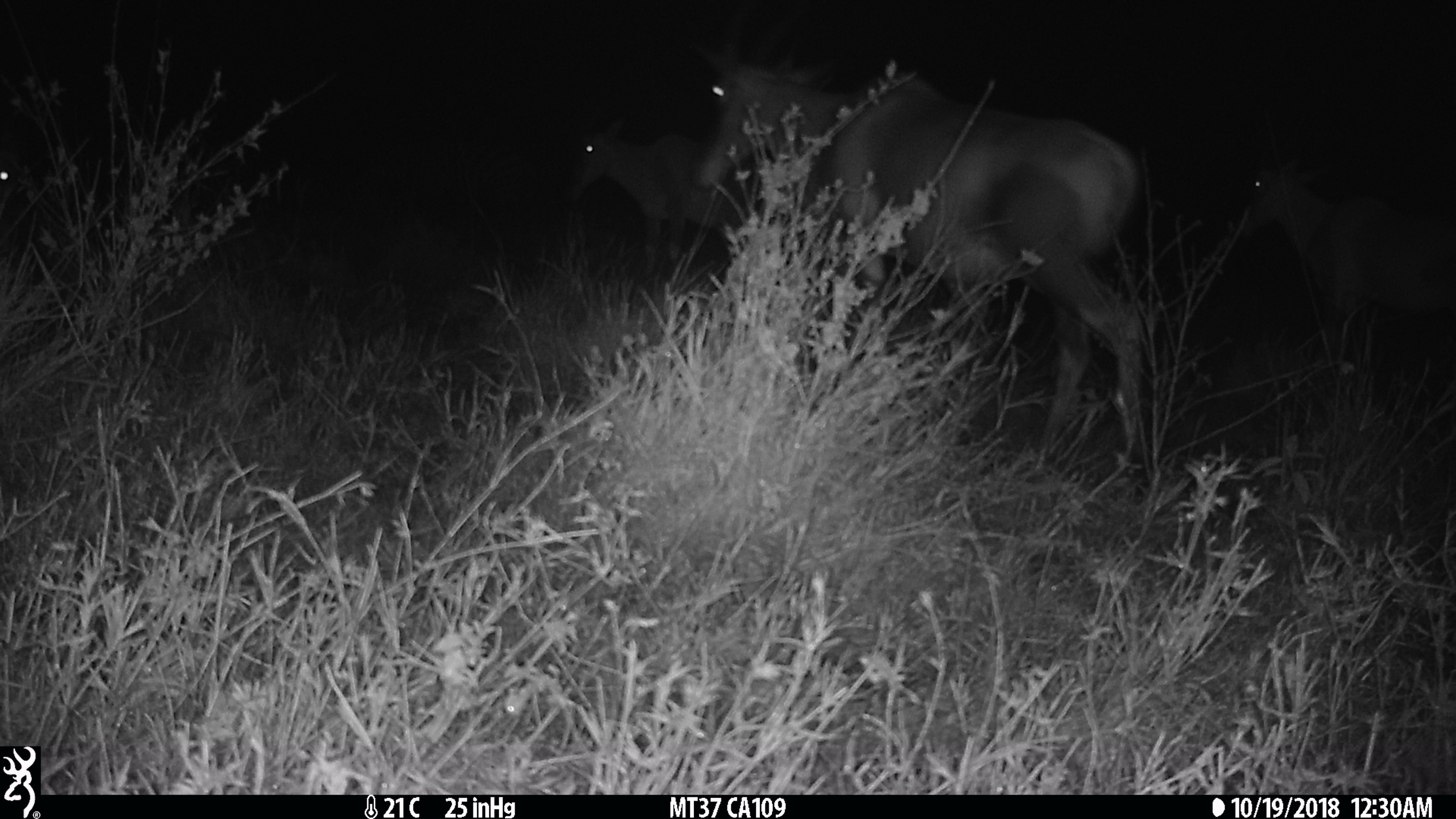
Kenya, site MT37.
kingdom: Animalia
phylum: Chordata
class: Mammalia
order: Artiodactyla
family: Bovidae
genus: Damaliscus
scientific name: Damaliscus lunatus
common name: topi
Topi (Damaliscus lunatus).